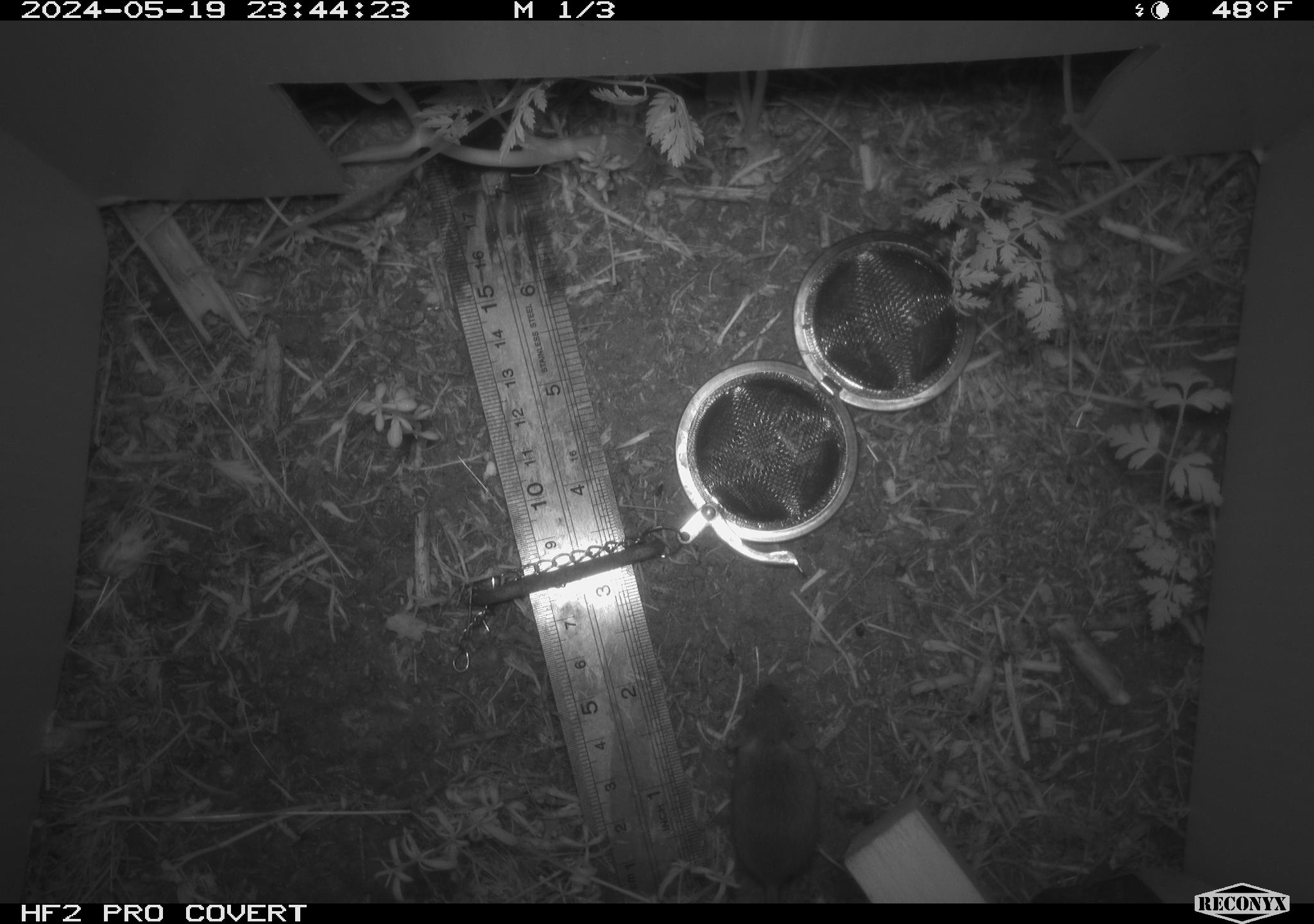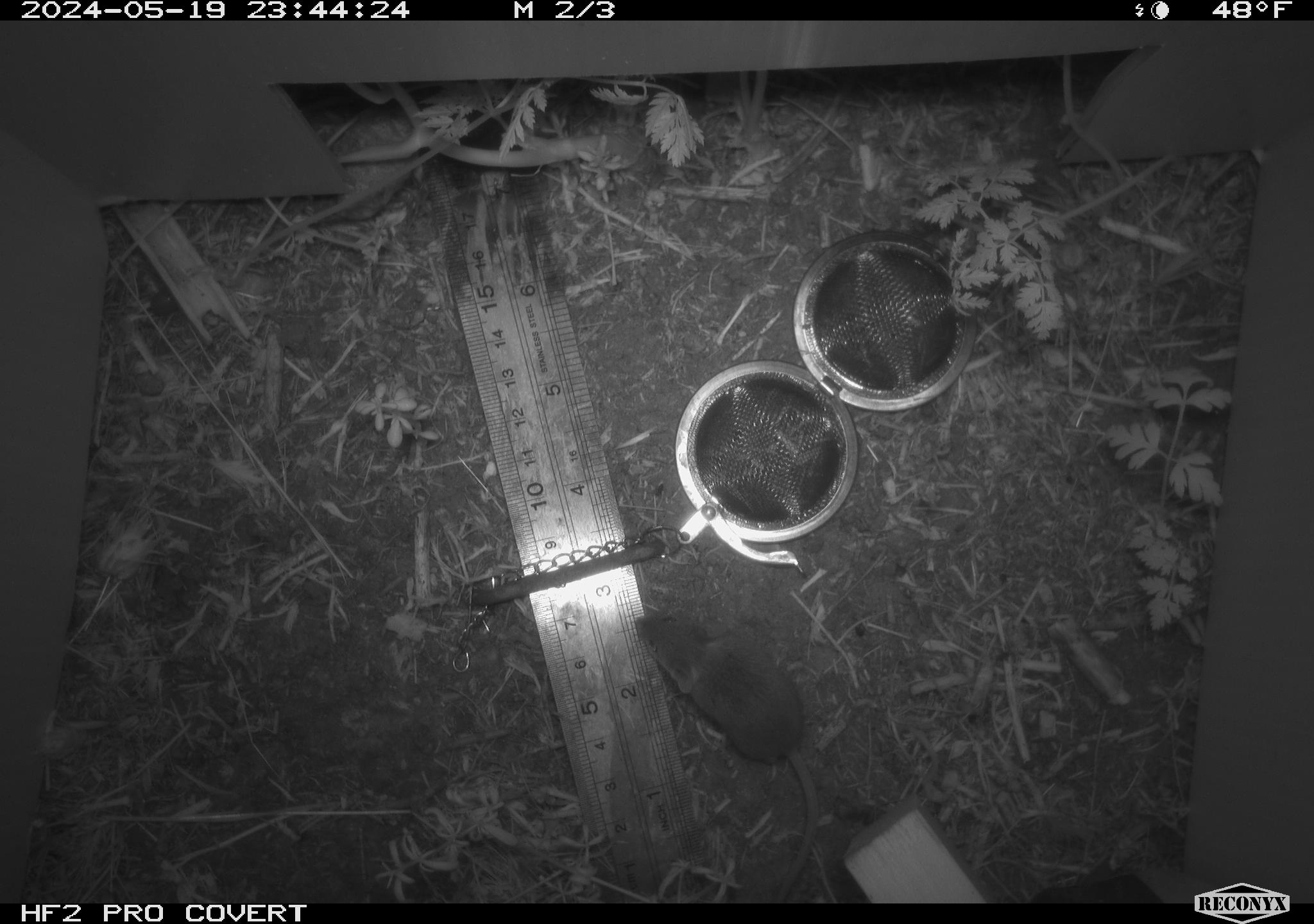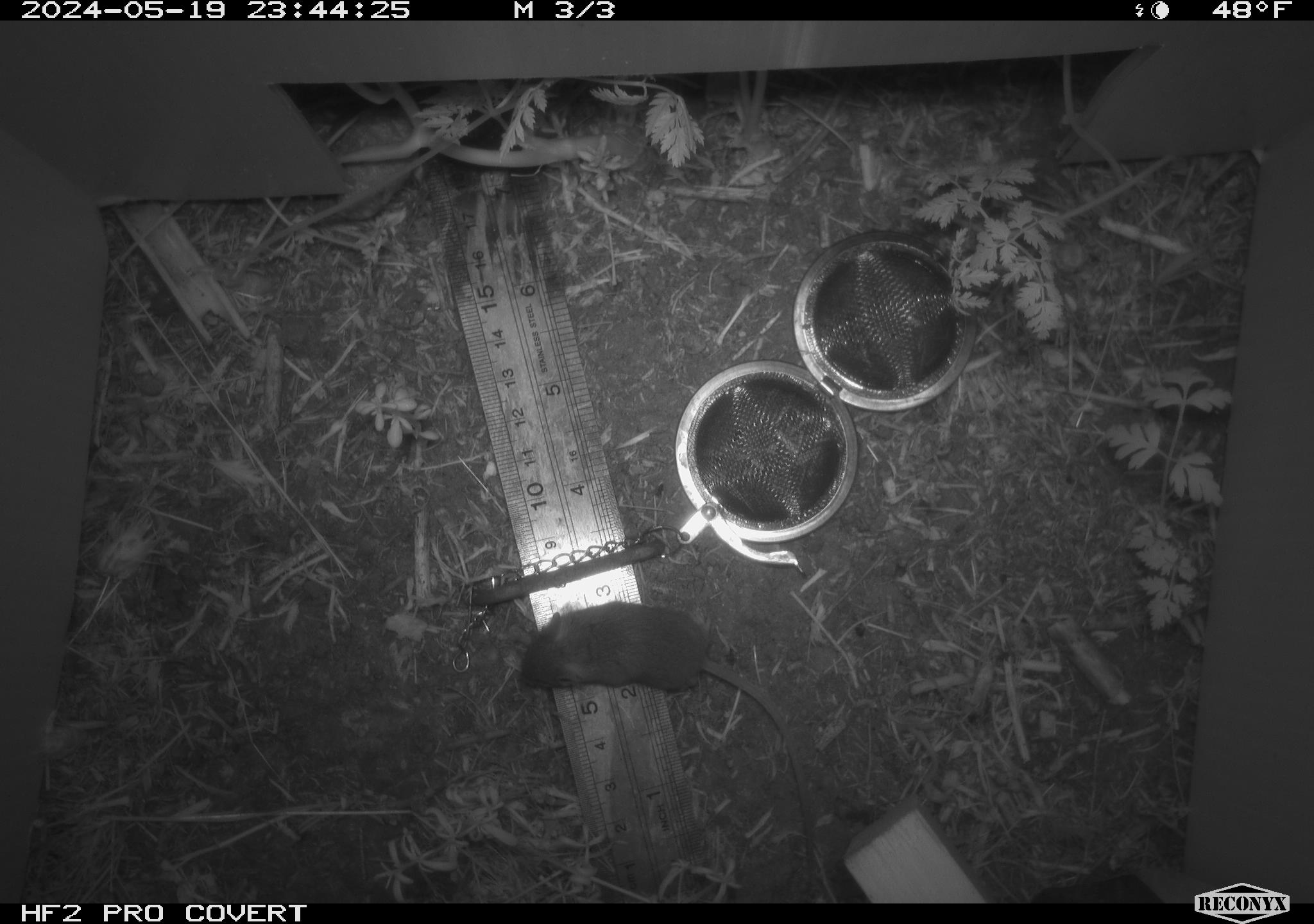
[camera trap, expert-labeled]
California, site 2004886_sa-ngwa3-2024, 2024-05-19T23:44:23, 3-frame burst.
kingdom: Animalia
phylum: Chordata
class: Mammalia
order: Rodentia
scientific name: Rodentia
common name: mouse species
Mouse species (Rodentia).